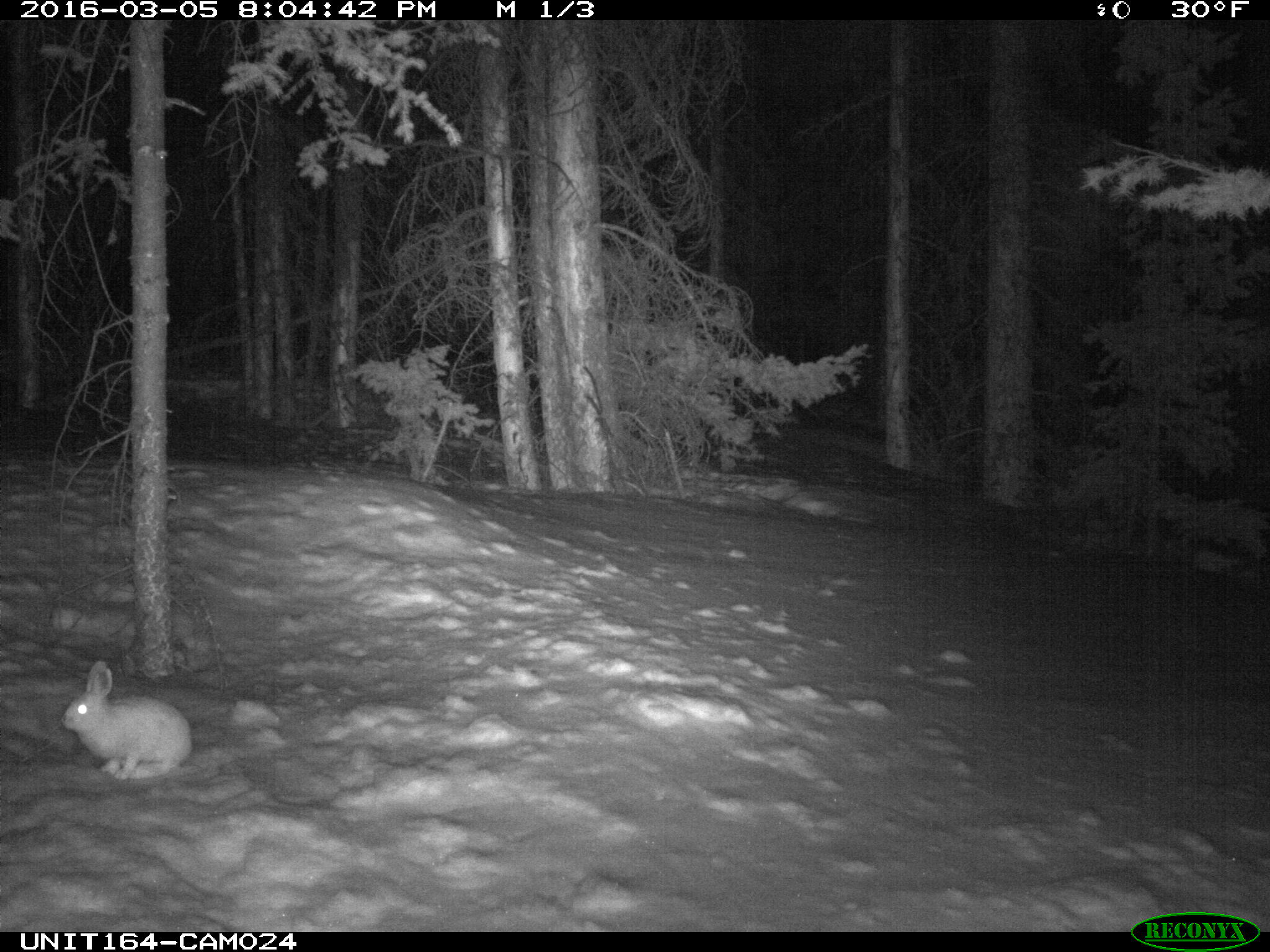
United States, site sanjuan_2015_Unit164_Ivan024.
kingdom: Animalia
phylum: Chordata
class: Mammalia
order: Lagomorpha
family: Leporidae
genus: Lepus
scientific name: Lepus americanus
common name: snowshoe hare